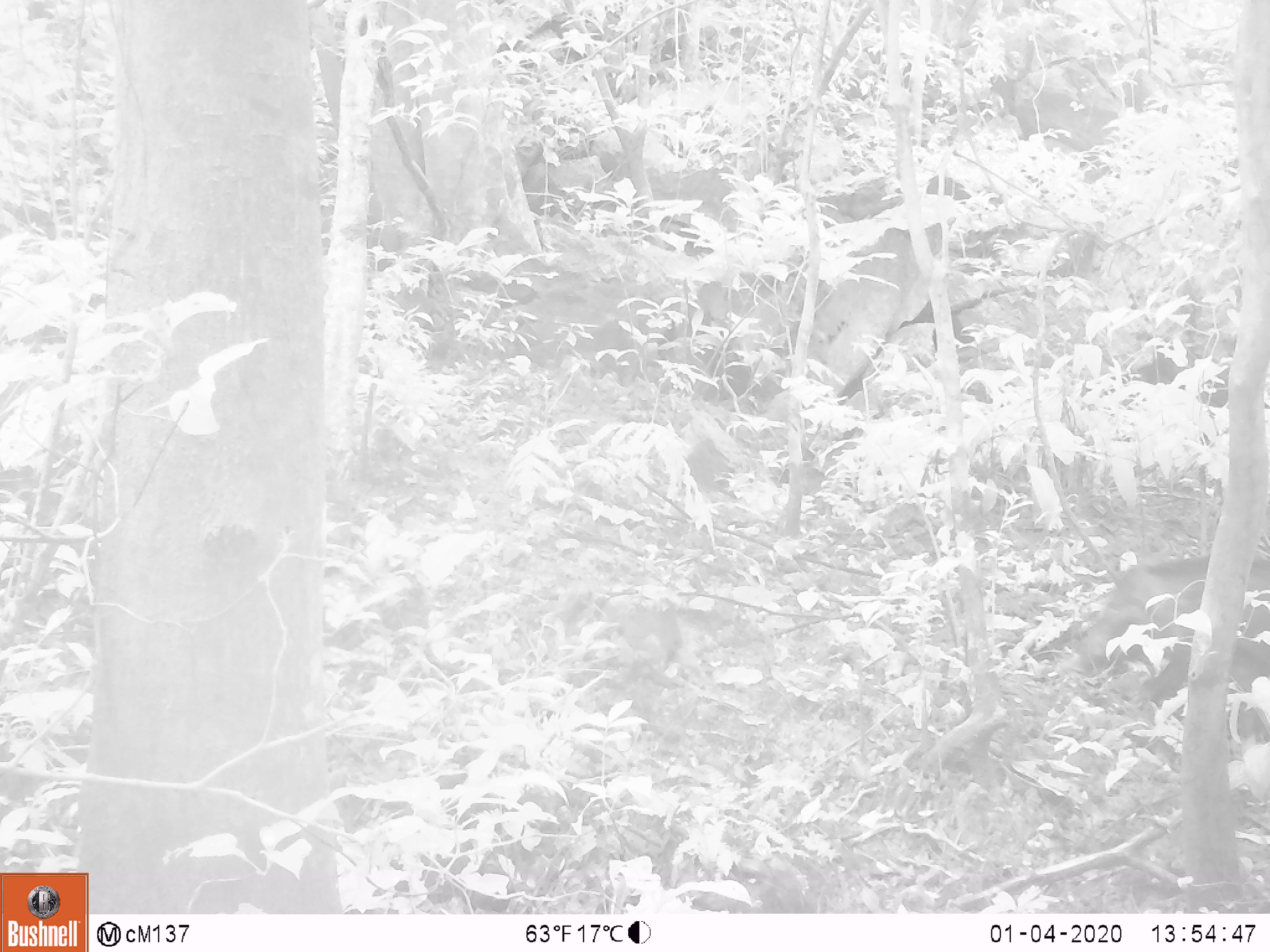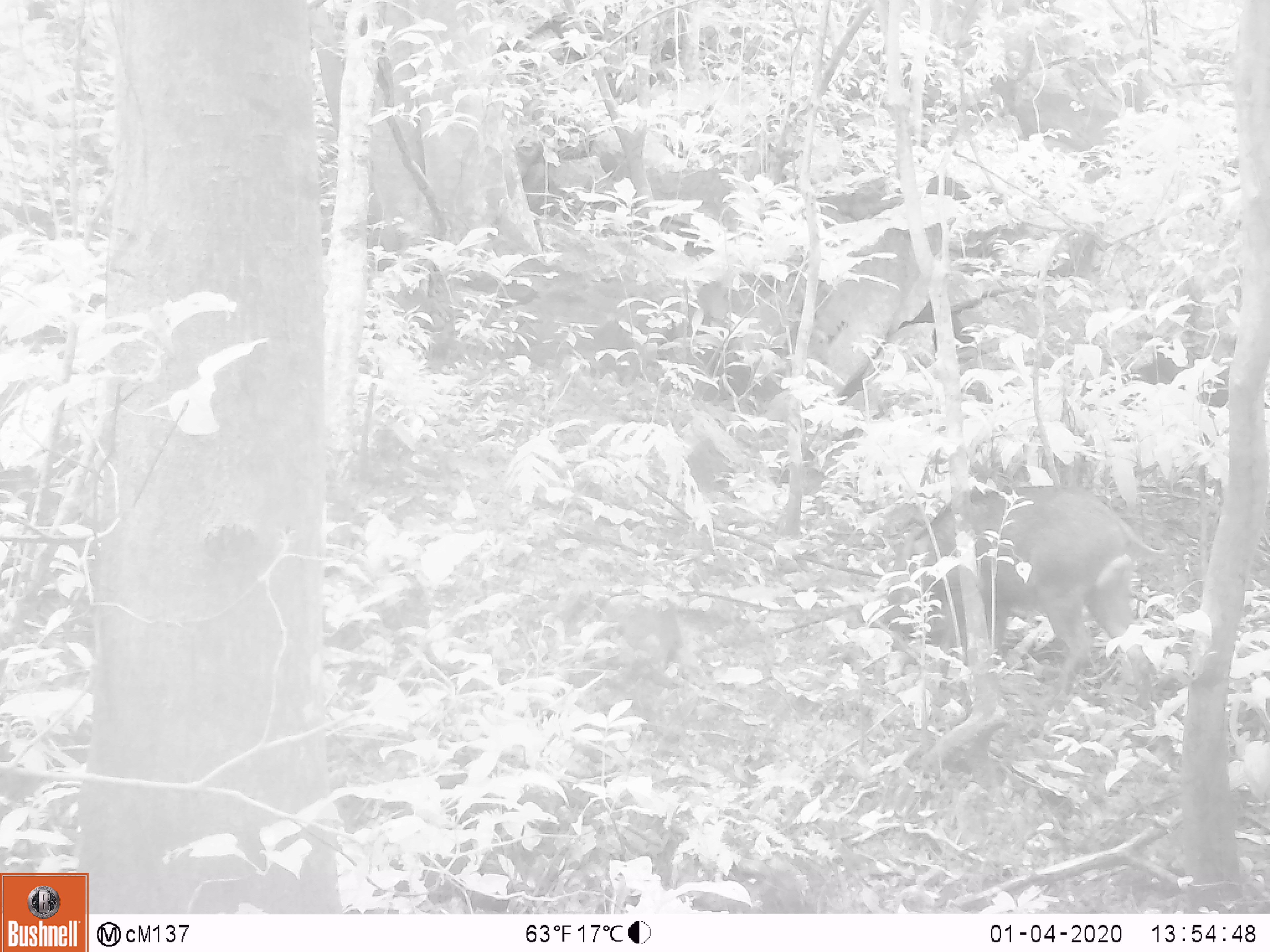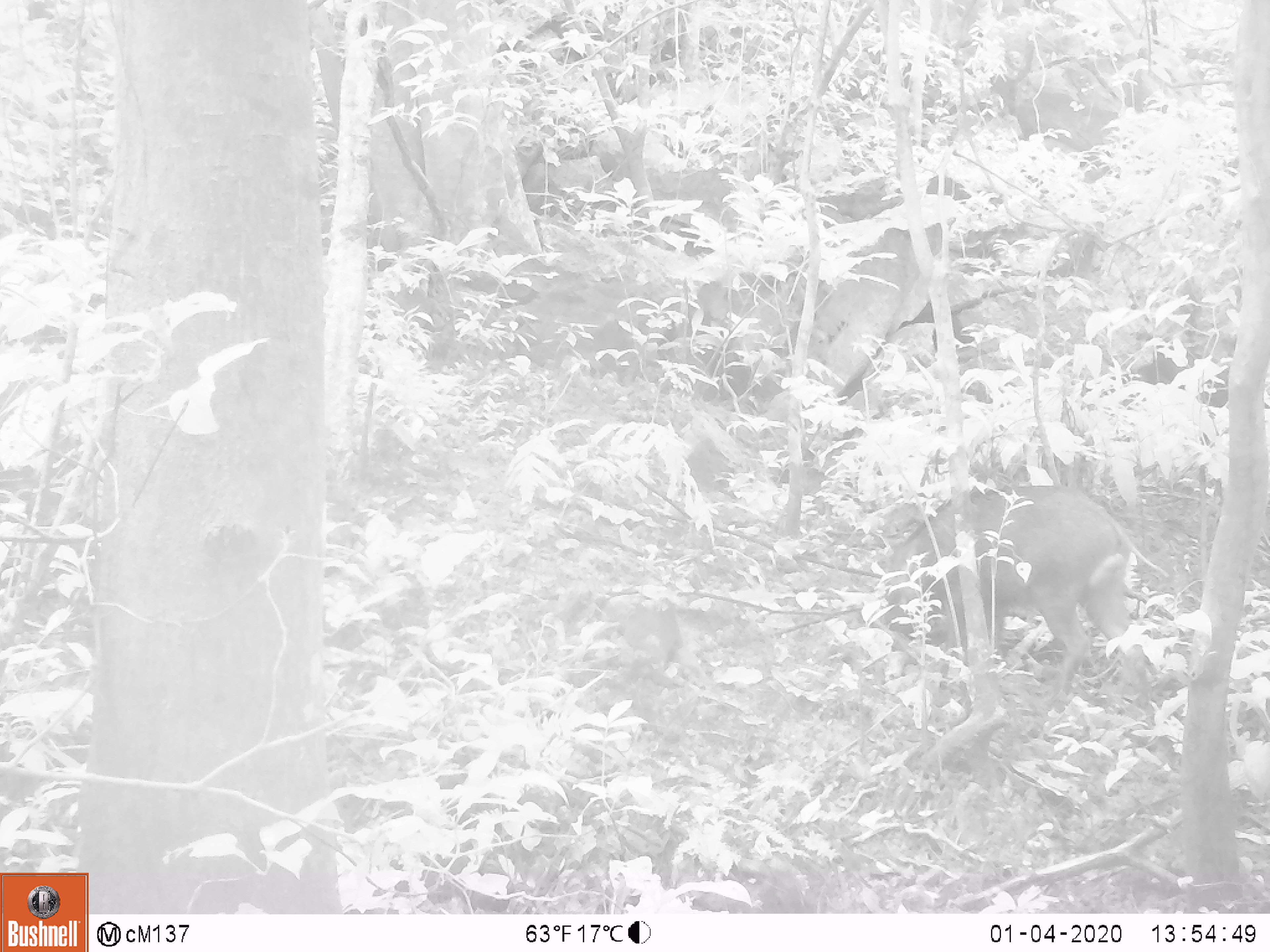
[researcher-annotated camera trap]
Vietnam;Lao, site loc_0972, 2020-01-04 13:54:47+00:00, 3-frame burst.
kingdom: Animalia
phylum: Chordata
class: Mammalia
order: Artiodactyla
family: Suidae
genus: Sus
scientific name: Sus scrofa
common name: eurasian wild pig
Eurasian wild pig (Sus scrofa). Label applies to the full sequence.